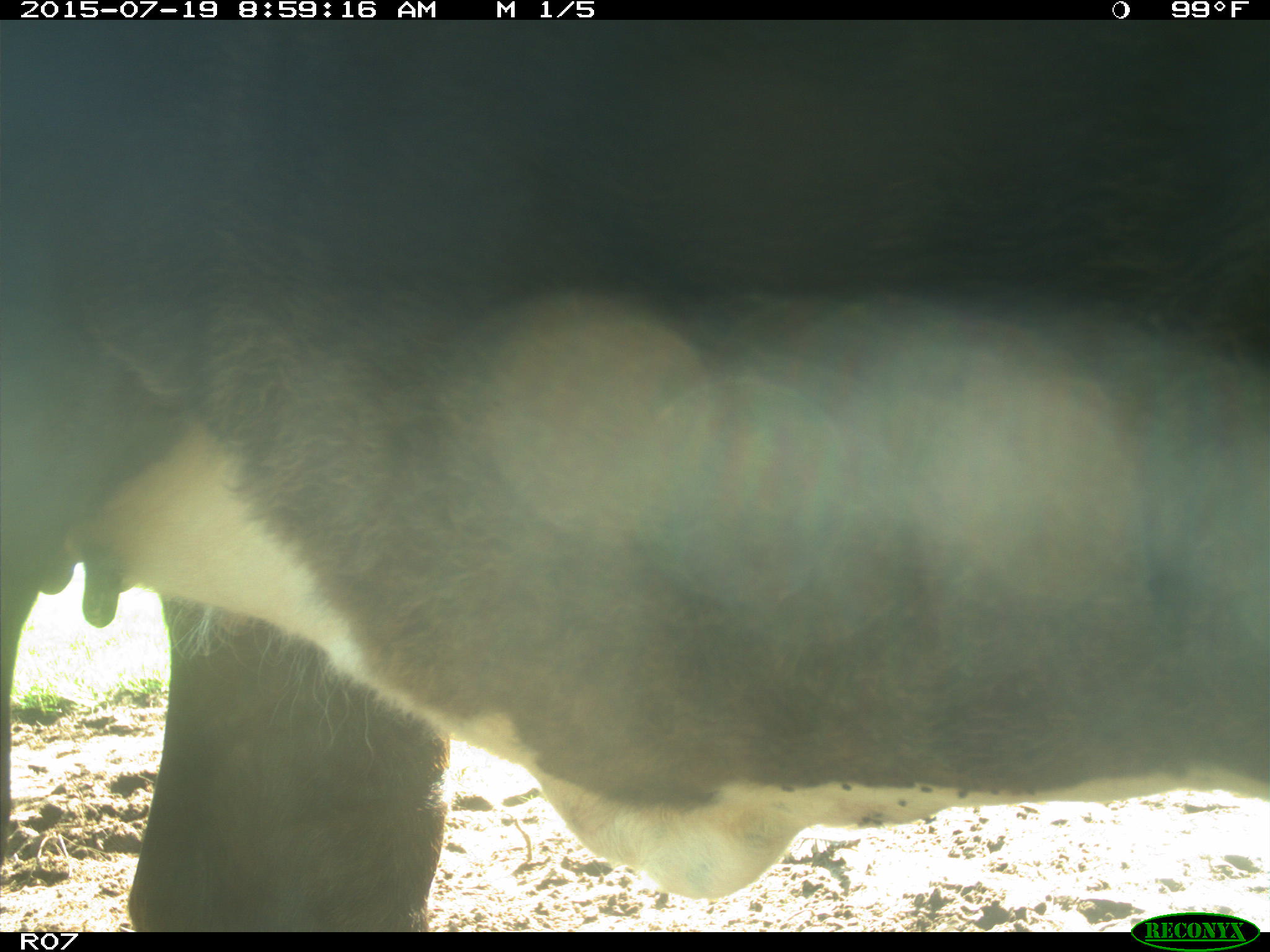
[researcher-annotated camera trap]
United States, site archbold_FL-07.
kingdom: Animalia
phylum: Chordata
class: Mammalia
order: Artiodactyla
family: Bovidae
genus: Bos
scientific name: Bos taurus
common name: domestic cow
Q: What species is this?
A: Bos taurus (domestic cow).